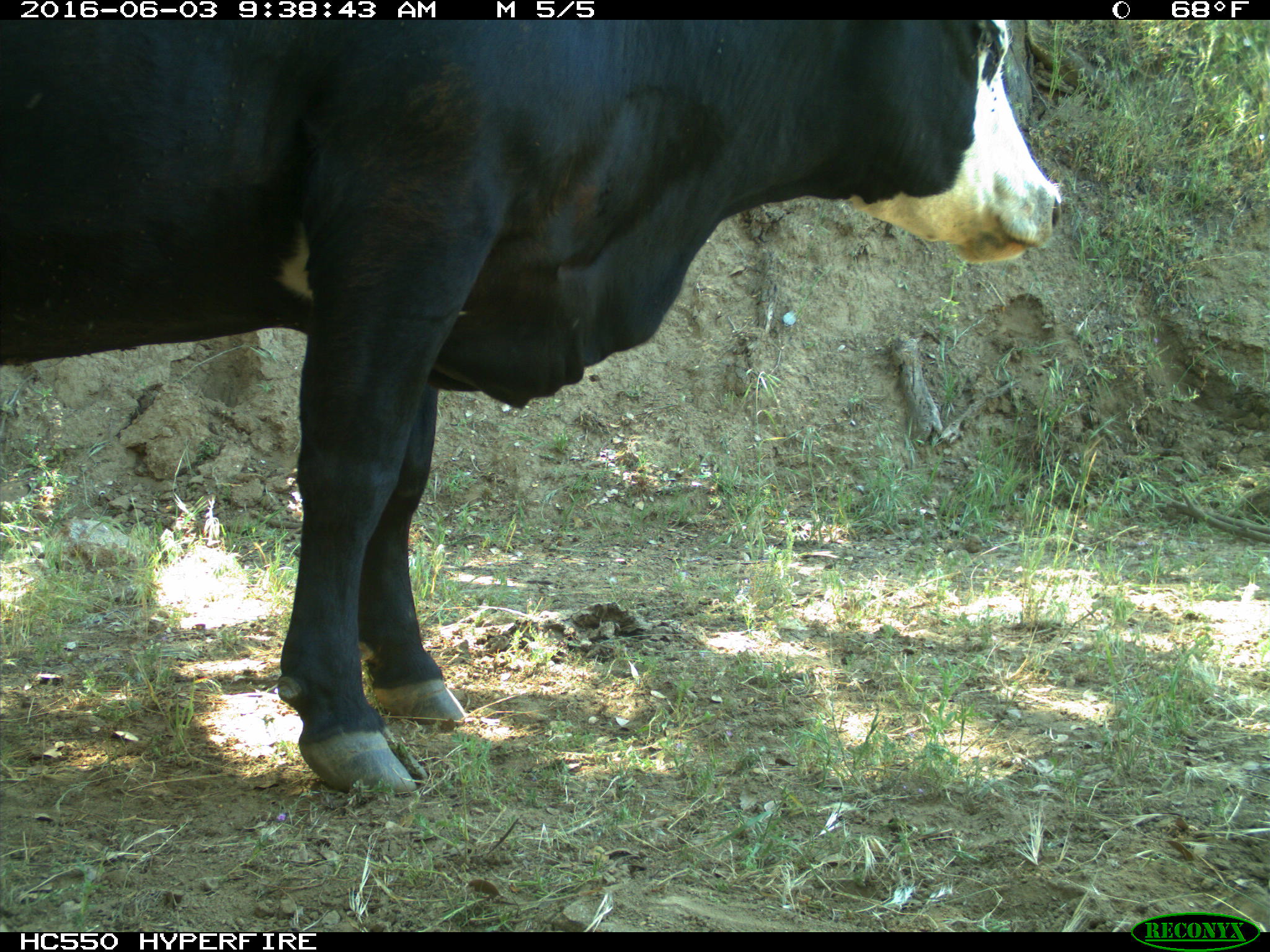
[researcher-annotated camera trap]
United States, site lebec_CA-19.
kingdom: Animalia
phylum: Chordata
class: Mammalia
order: Artiodactyla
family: Bovidae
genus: Bos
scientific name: Bos taurus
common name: domestic cow